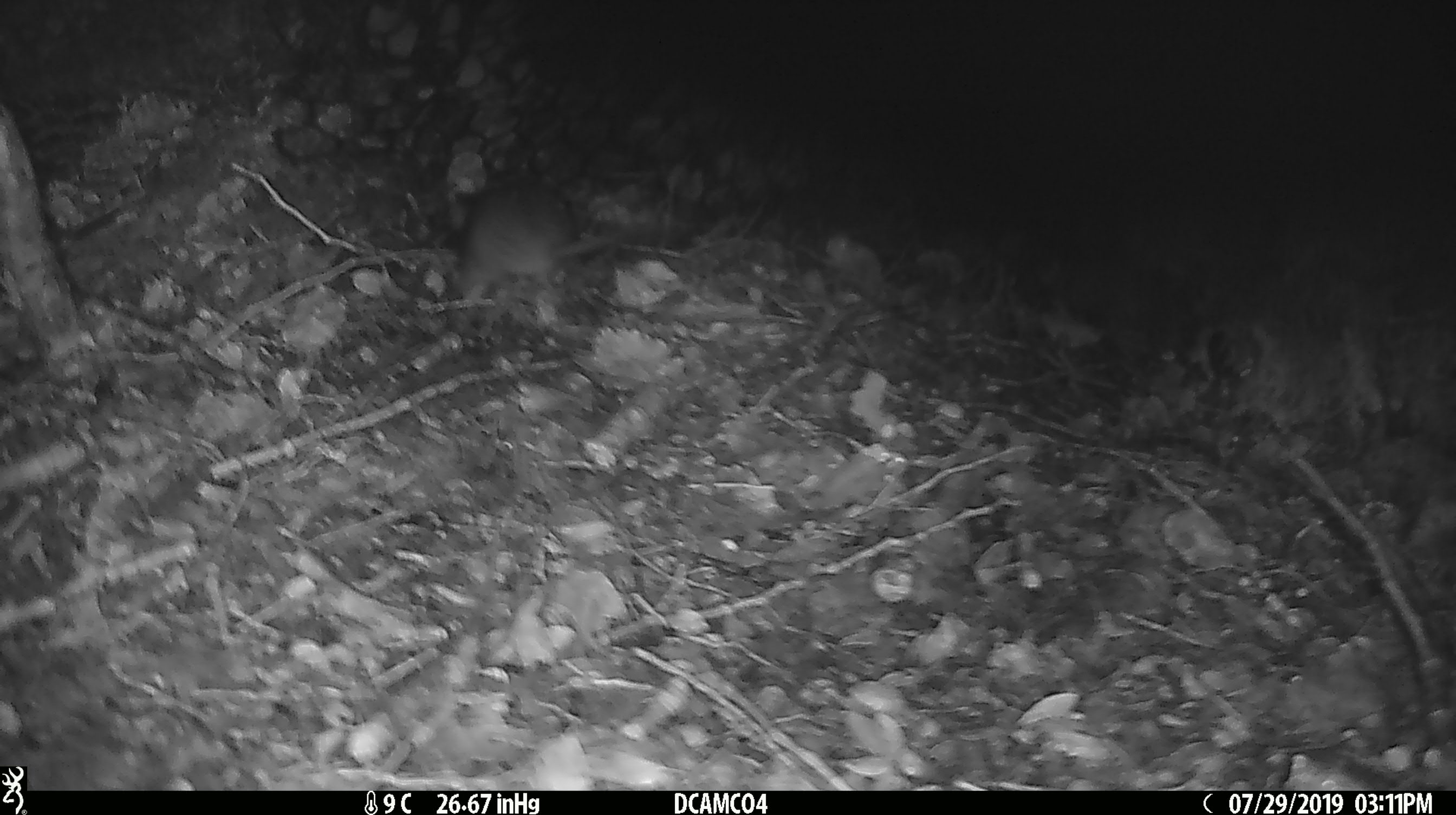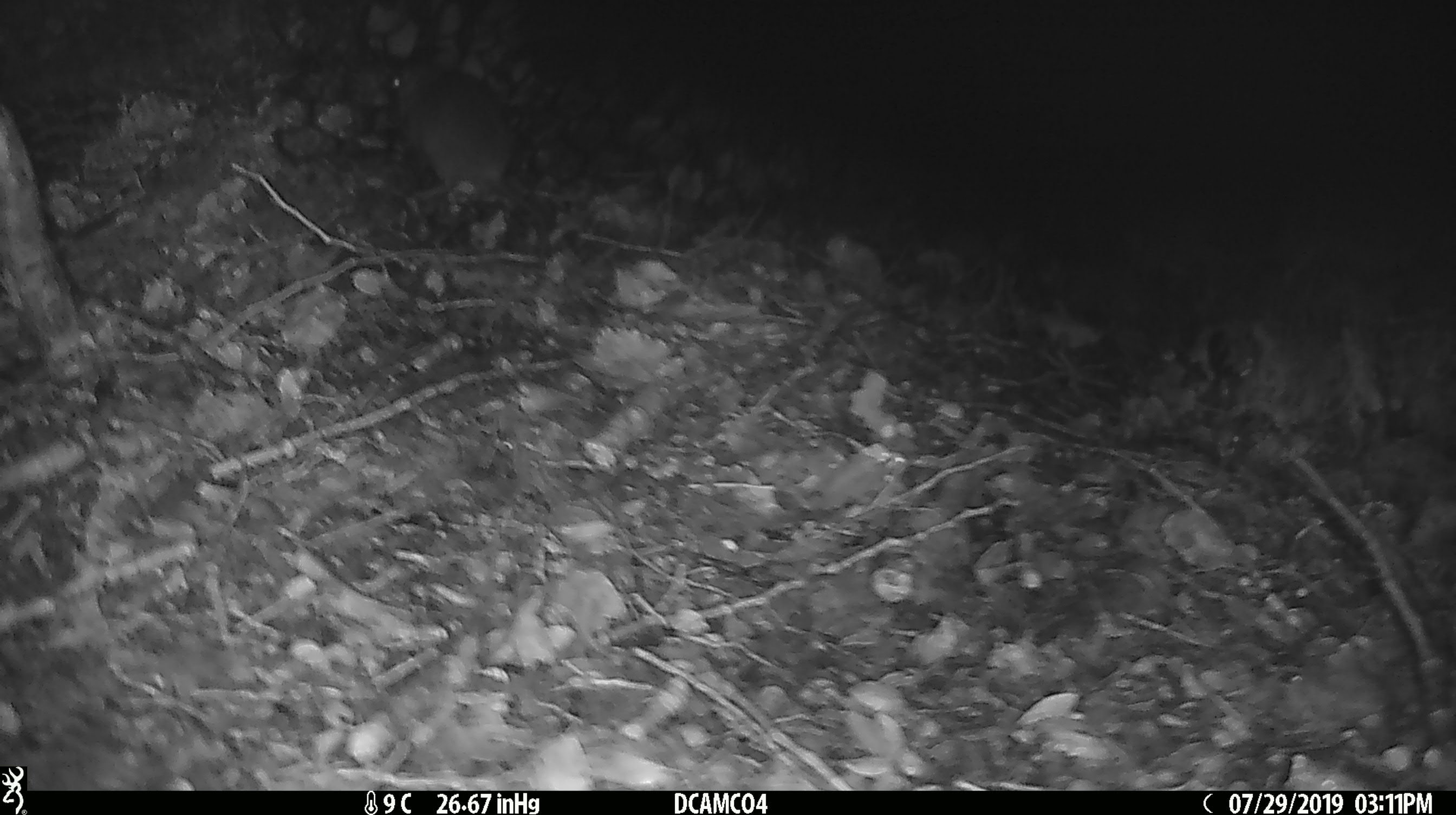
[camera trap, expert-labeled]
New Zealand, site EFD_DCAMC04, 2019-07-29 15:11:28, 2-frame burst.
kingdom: Animalia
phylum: Chordata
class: Mammalia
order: Rodentia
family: Muridae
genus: Mus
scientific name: Mus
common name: mouse